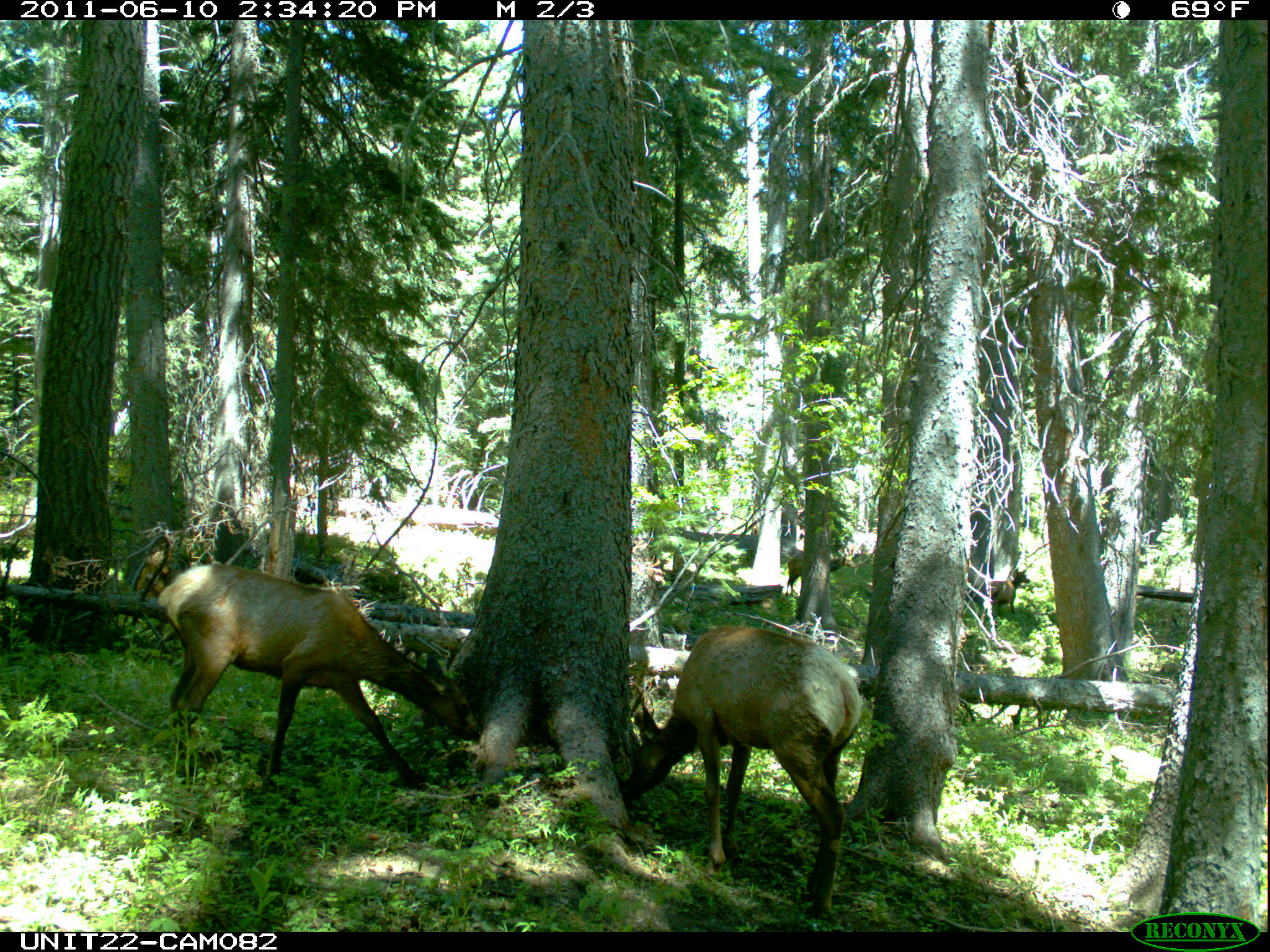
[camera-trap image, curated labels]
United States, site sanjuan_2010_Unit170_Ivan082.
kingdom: Animalia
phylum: Chordata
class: Mammalia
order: Artiodactyla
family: Cervidae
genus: Cervus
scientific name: Cervus elaphus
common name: red deer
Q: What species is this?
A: Cervus elaphus (red deer).